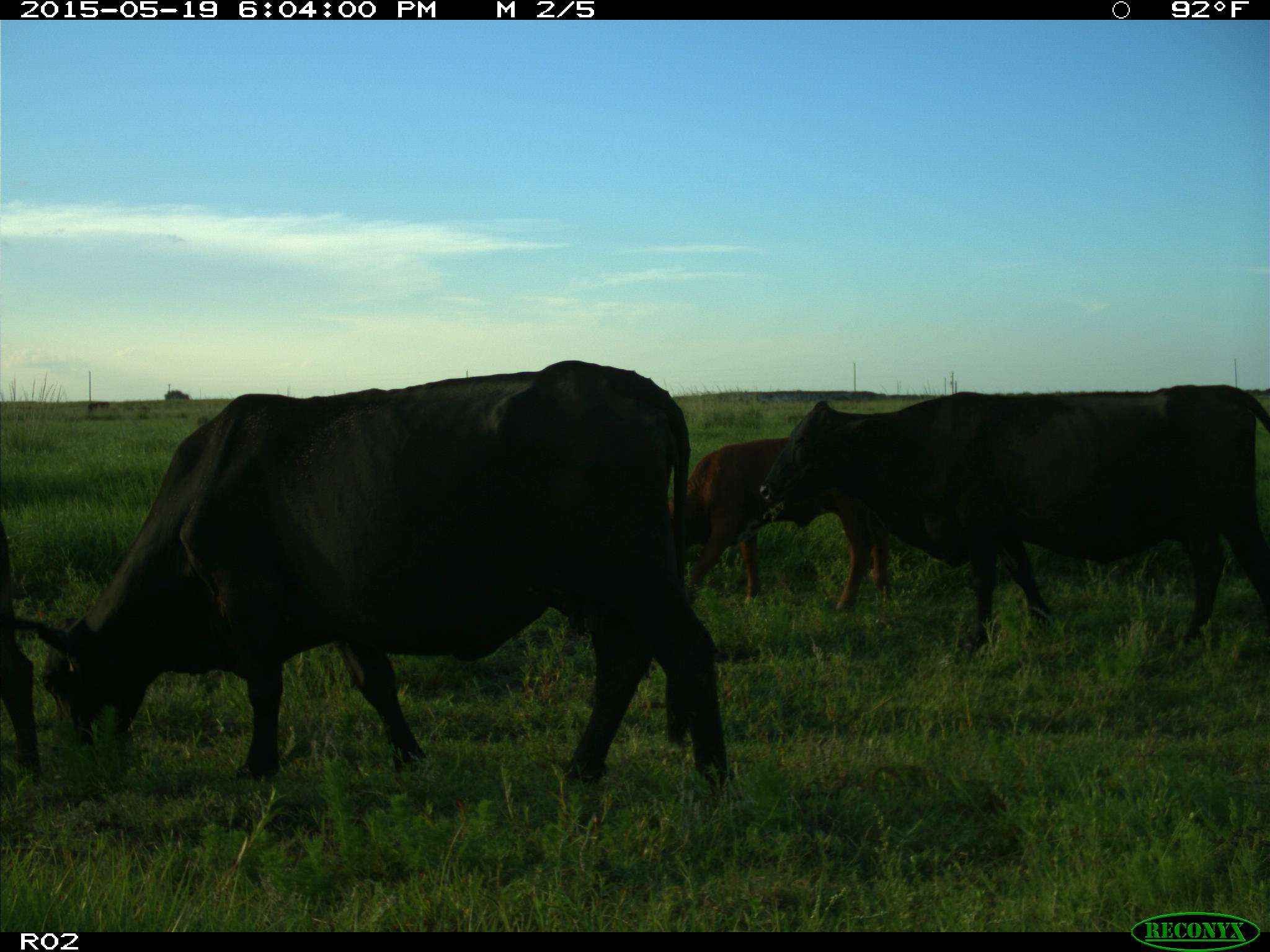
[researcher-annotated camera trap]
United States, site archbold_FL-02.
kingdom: Animalia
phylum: Chordata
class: Mammalia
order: Artiodactyla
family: Bovidae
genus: Bos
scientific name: Bos taurus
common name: domestic cow